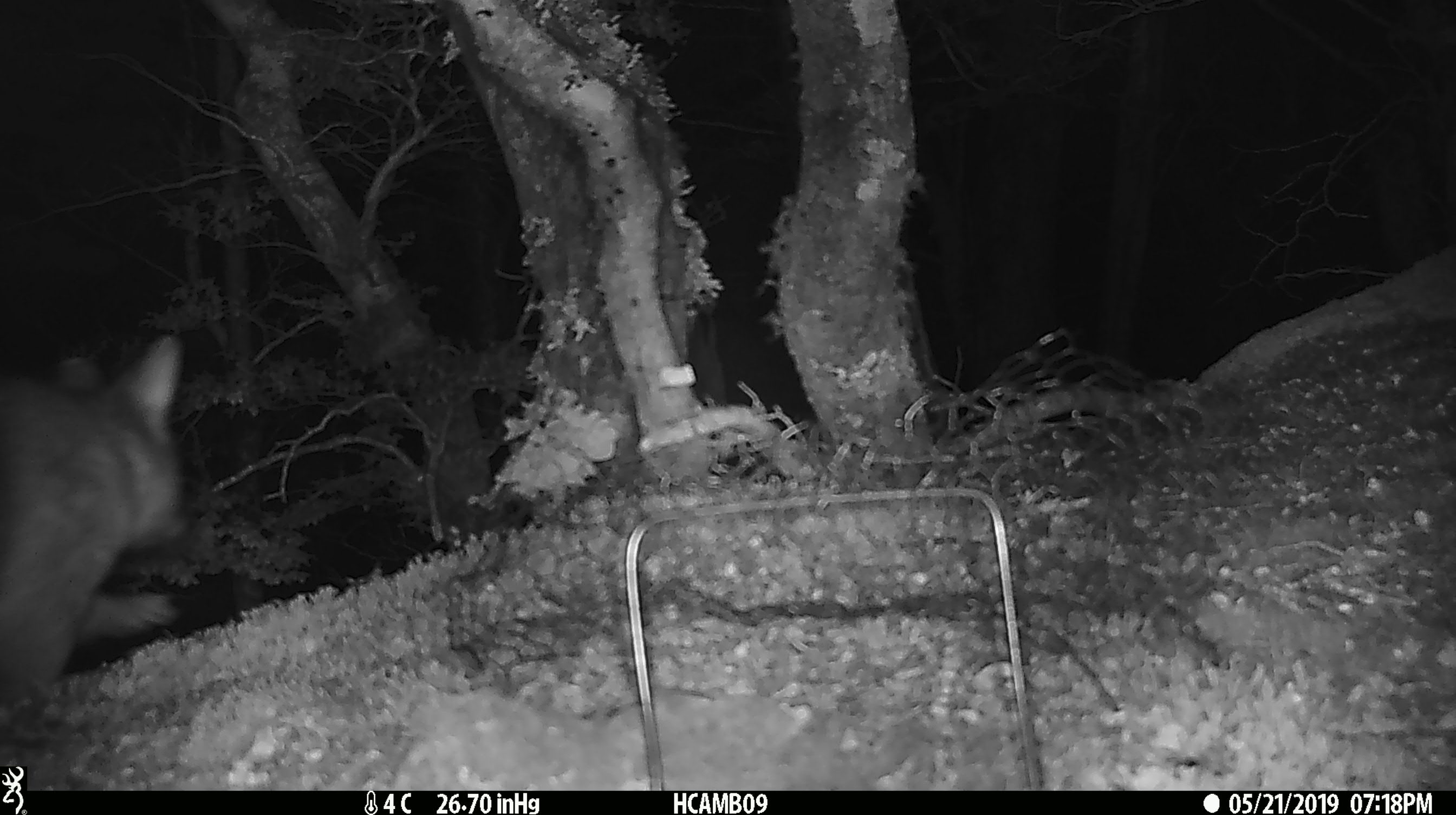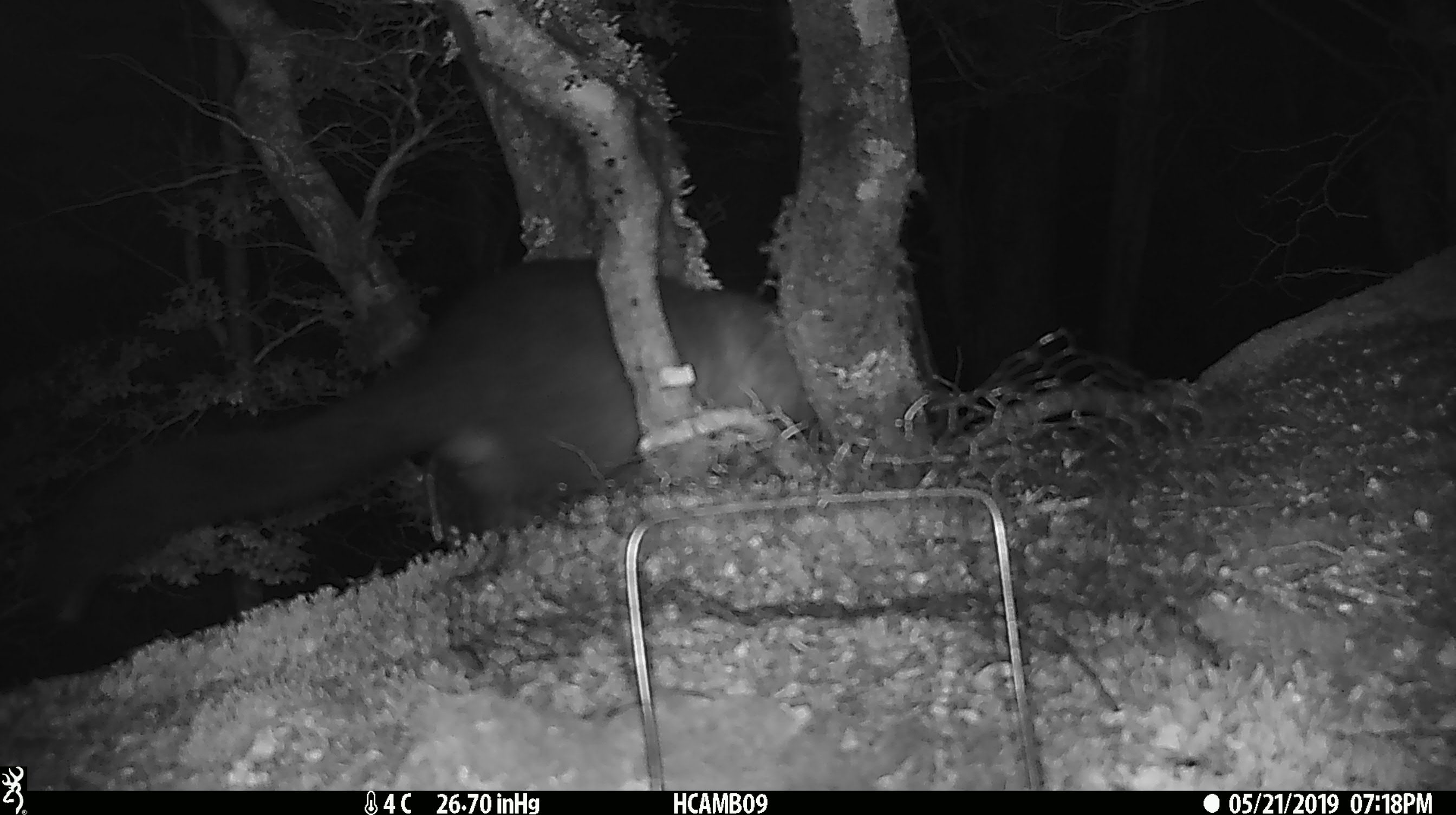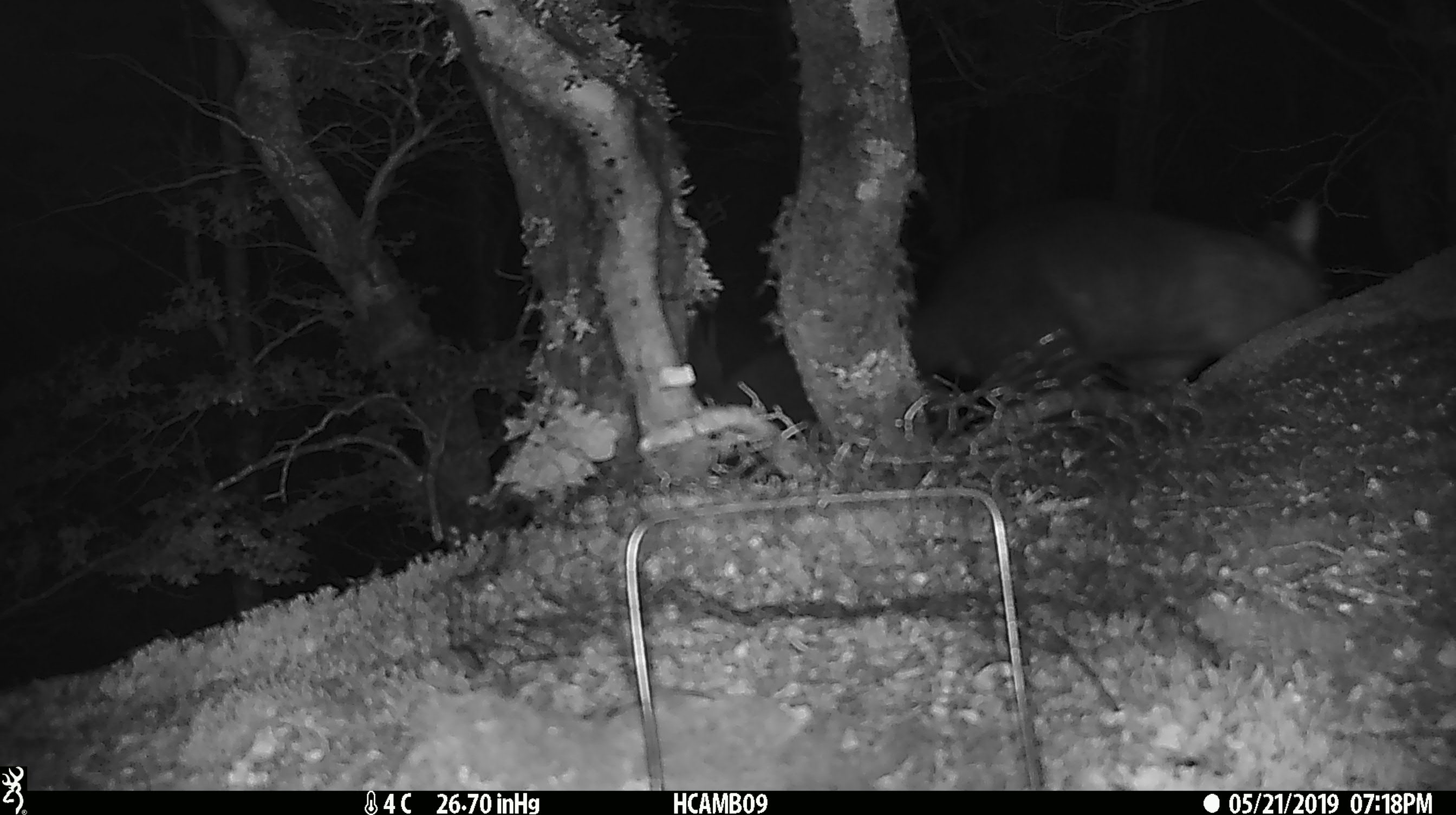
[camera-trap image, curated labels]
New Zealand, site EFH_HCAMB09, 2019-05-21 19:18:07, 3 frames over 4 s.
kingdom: Animalia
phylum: Chordata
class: Mammalia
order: Diprotodontia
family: Phalangeridae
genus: Trichosurus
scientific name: Trichosurus vulpecula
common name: common brushtail possum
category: possum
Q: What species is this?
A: Possum (common brushtail possum) (Trichosurus vulpecula).